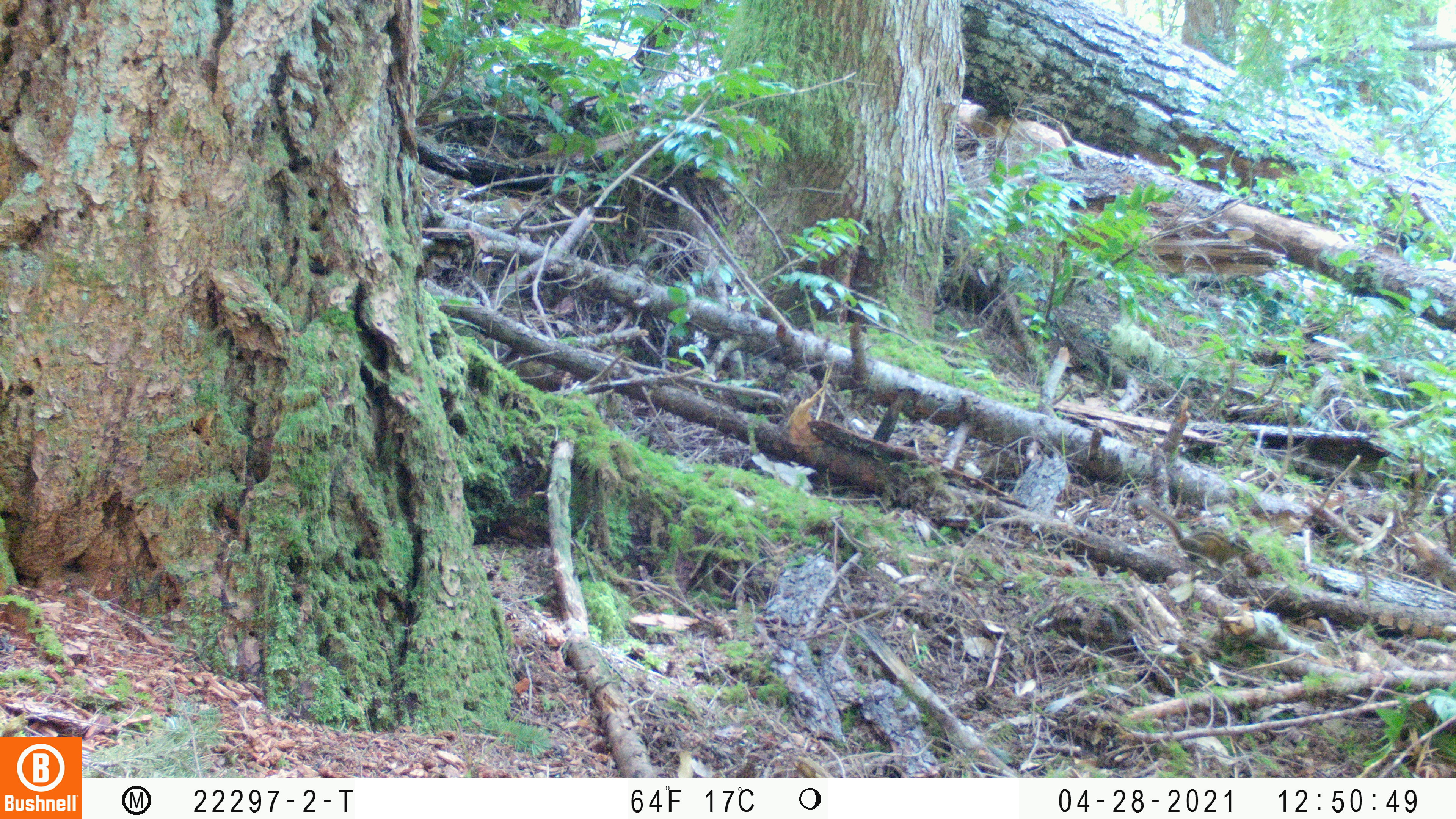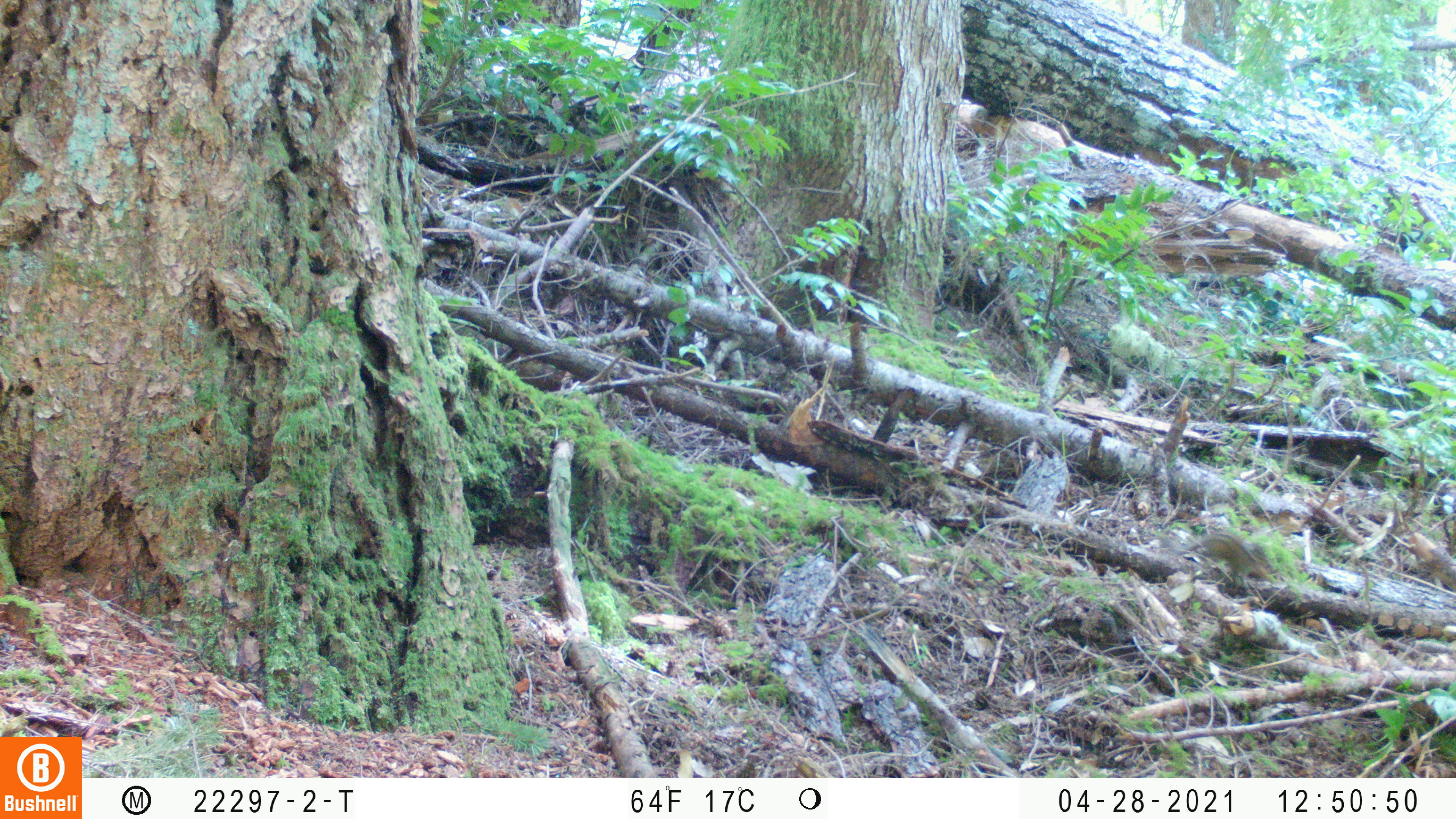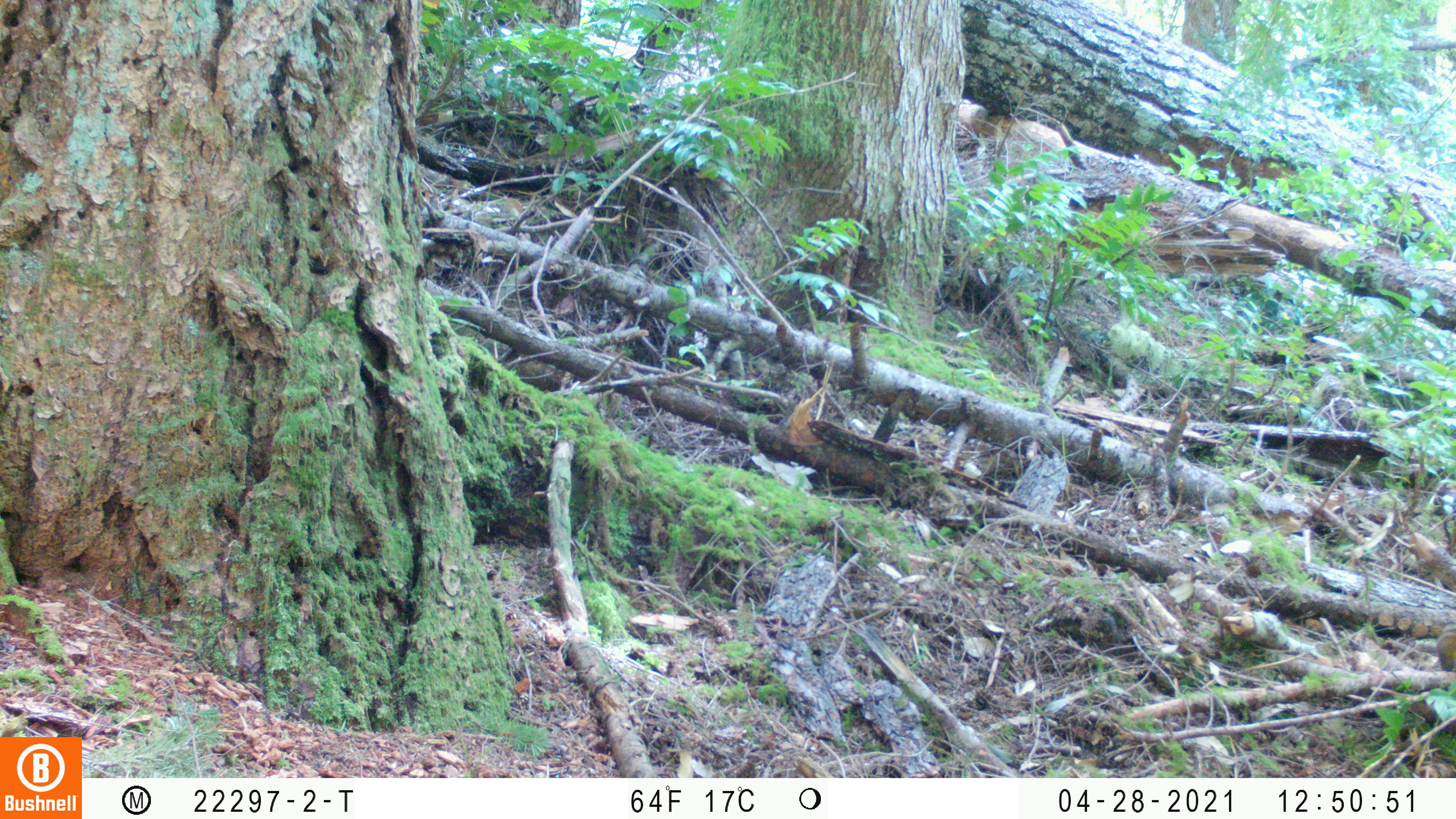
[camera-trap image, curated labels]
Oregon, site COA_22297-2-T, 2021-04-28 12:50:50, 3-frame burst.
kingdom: Animalia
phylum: Chordata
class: Mammalia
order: Rodentia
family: Sciuridae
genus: Neotamias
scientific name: Neotamias townsendii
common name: townsend's chipmunk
Townsend's chipmunk (Neotamias townsendii).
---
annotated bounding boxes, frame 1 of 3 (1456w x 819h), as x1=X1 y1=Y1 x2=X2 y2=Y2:
townsend's chipmunk: x1=1120 y1=486 x2=1268 y2=598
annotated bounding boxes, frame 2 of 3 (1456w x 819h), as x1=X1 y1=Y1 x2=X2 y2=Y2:
townsend's chipmunk: x1=1154 y1=511 x2=1293 y2=605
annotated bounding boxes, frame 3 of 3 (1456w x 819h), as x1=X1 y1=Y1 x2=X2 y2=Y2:
townsend's chipmunk: x1=1422 y1=608 x2=1455 y2=687